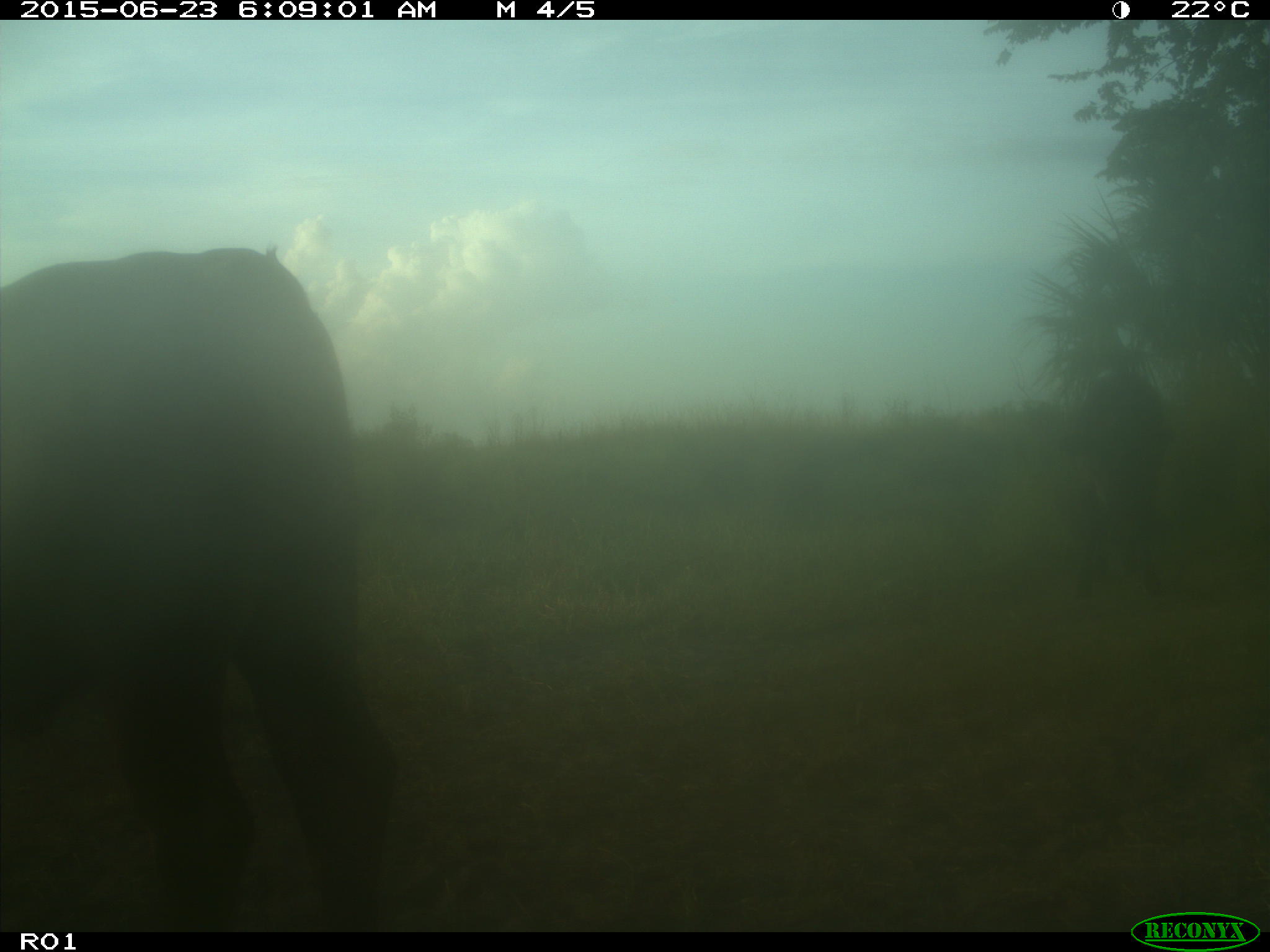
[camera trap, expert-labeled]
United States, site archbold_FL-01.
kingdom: Animalia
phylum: Chordata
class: Mammalia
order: Artiodactyla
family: Bovidae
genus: Bos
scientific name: Bos taurus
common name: domestic cow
Bos taurus (domestic cow).